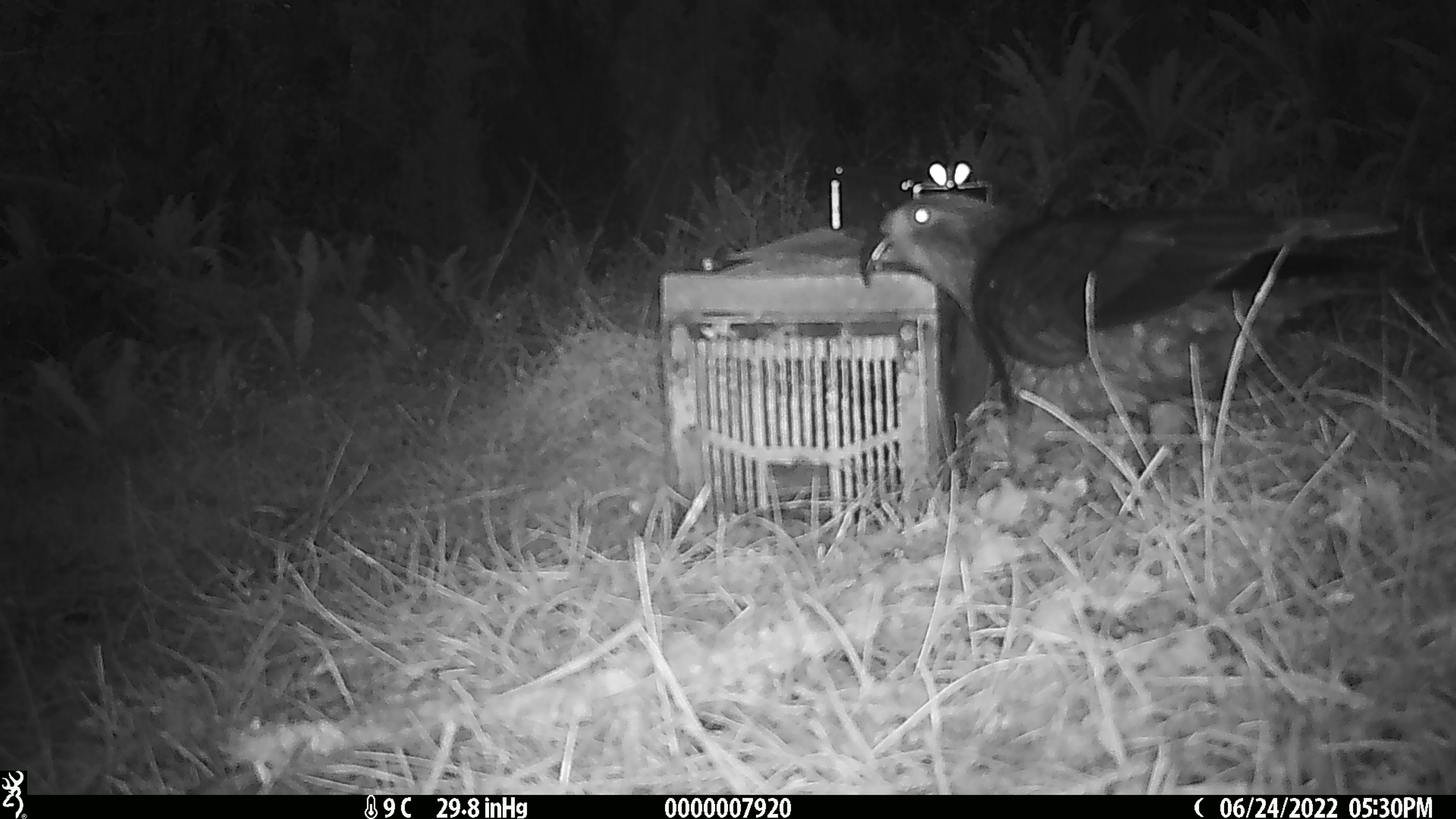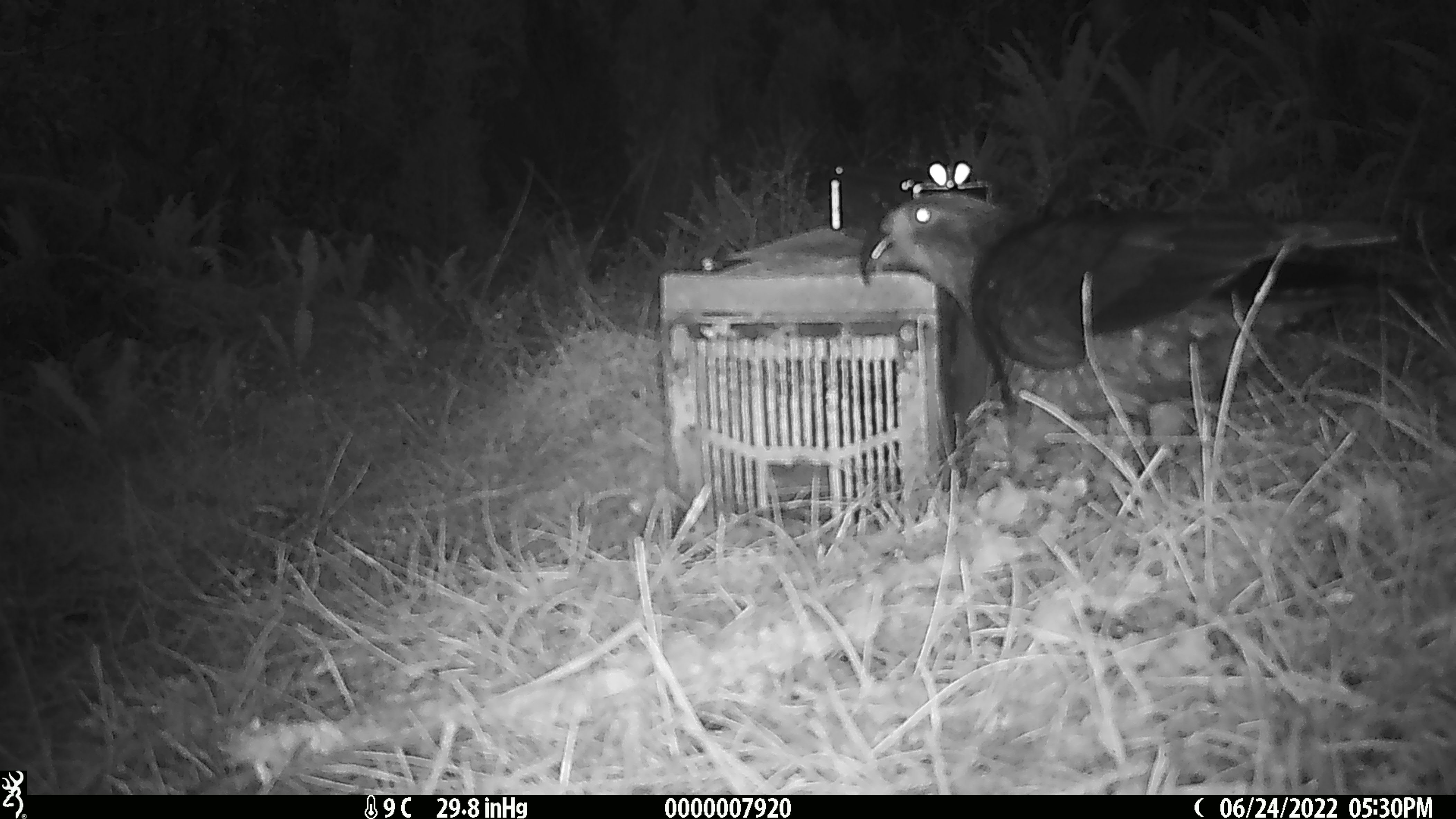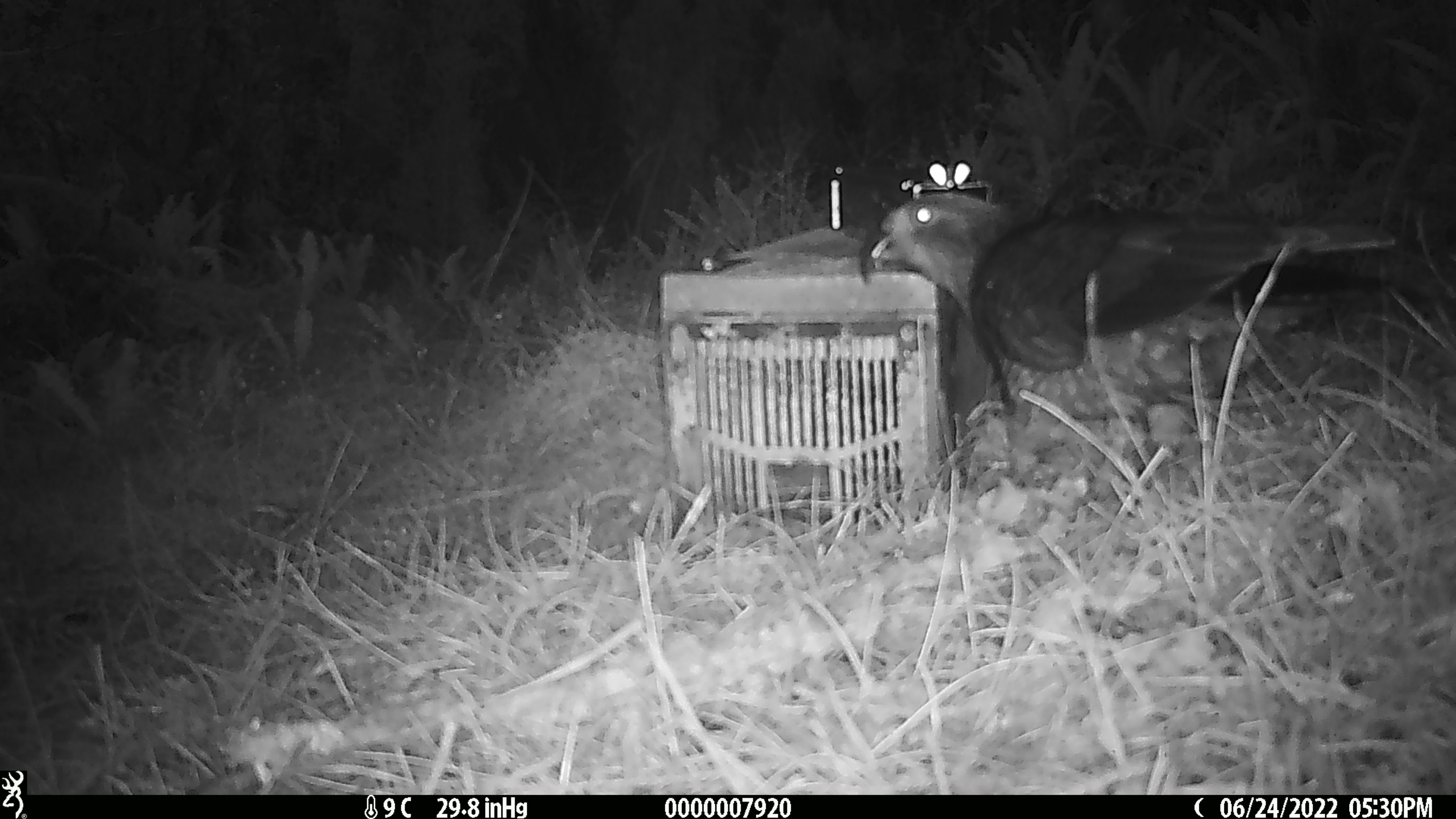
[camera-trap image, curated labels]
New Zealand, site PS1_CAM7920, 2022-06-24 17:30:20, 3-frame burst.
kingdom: Animalia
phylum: Chordata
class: Aves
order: Psittaciformes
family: Strigopidae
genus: Nestor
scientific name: Nestor notabilis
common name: kea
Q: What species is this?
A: Kea (Nestor notabilis).